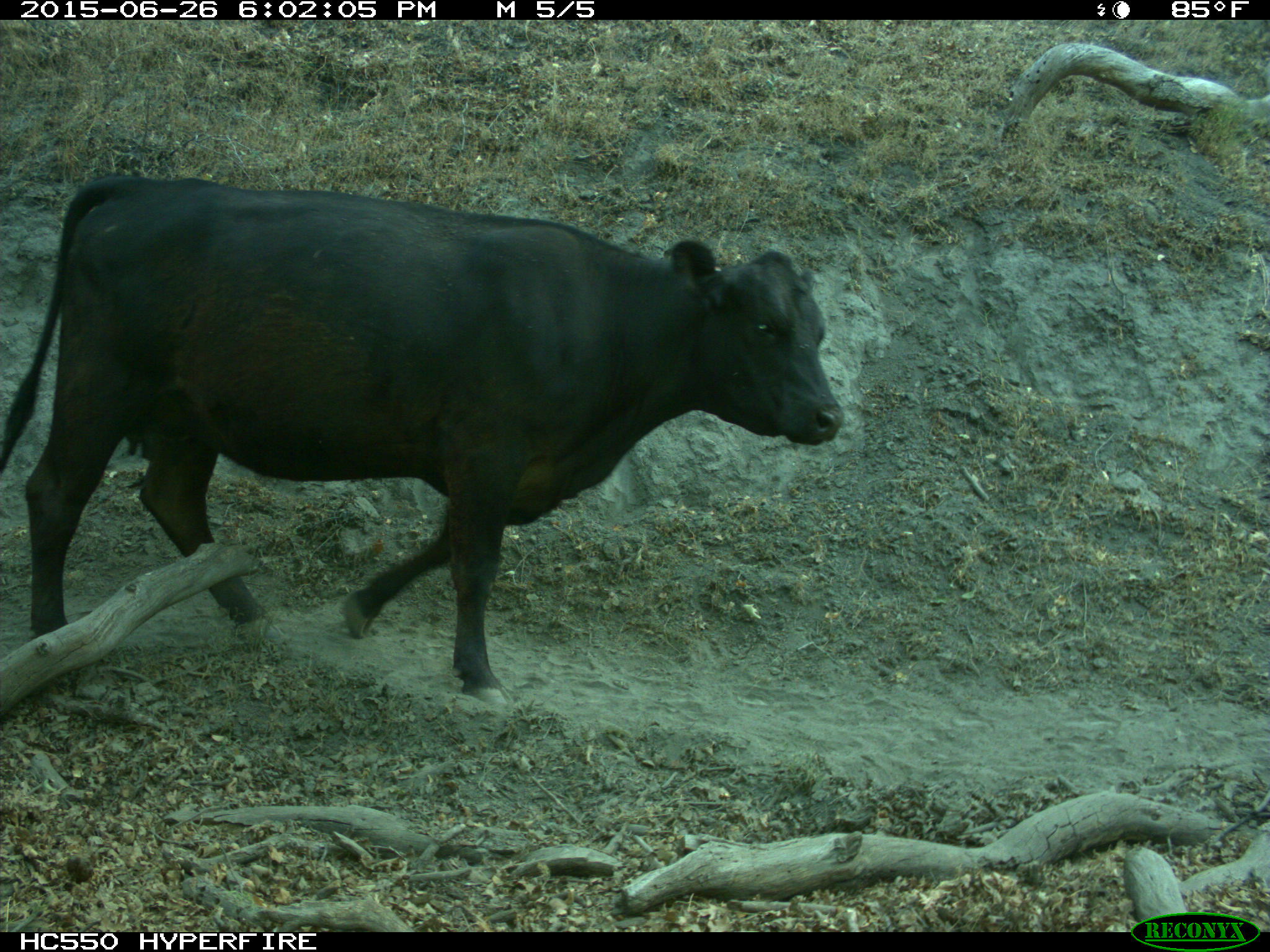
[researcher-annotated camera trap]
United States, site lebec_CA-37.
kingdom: Animalia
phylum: Chordata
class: Mammalia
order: Artiodactyla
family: Bovidae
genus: Bos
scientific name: Bos taurus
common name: domestic cow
Bos taurus (domestic cow).